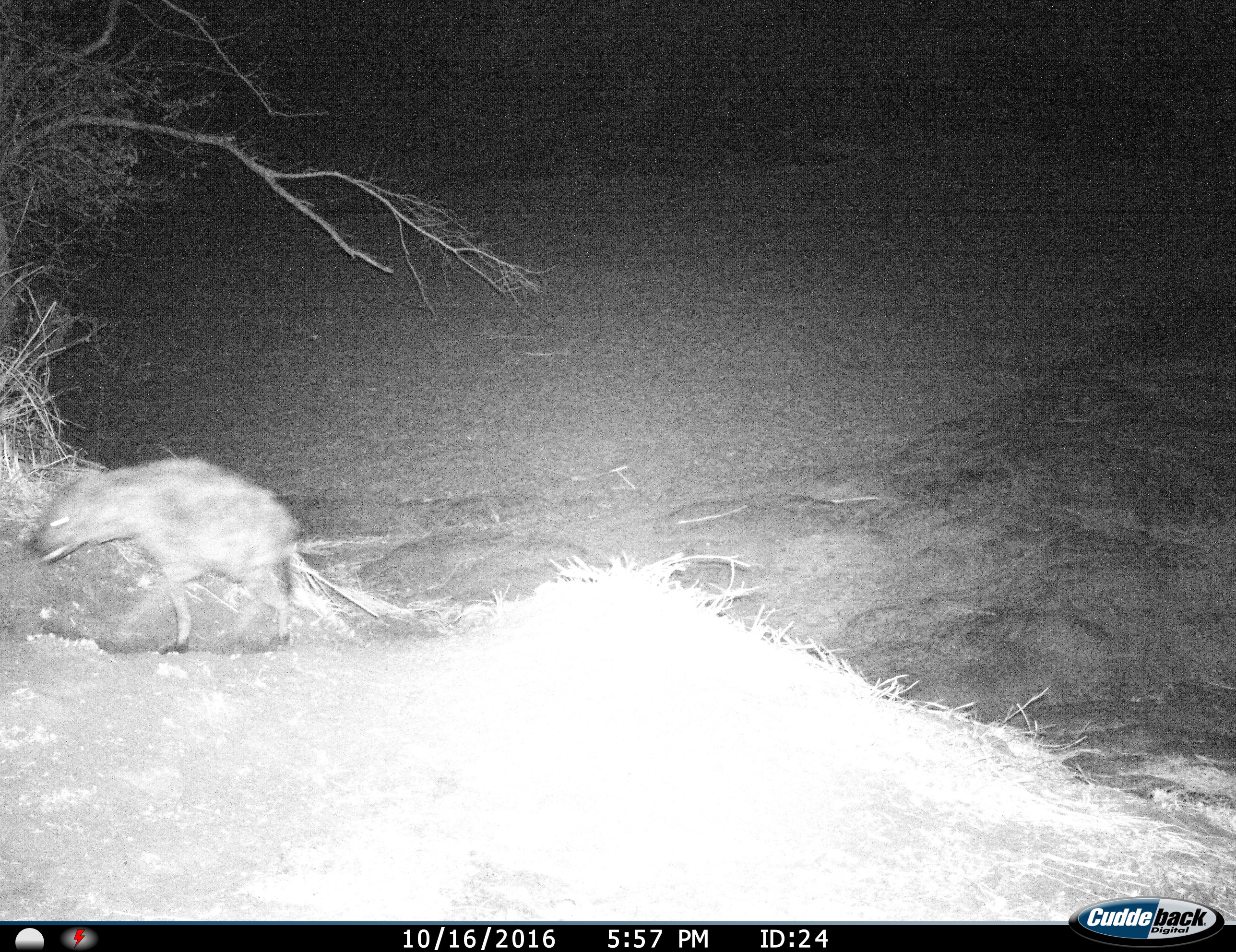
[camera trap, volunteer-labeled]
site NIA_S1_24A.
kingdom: Animalia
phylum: Chordata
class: Mammalia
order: Carnivora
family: Hyaenidae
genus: Crocuta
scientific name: Crocuta crocuta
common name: spotted hyena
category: hyenaspotted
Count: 1.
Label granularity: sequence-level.